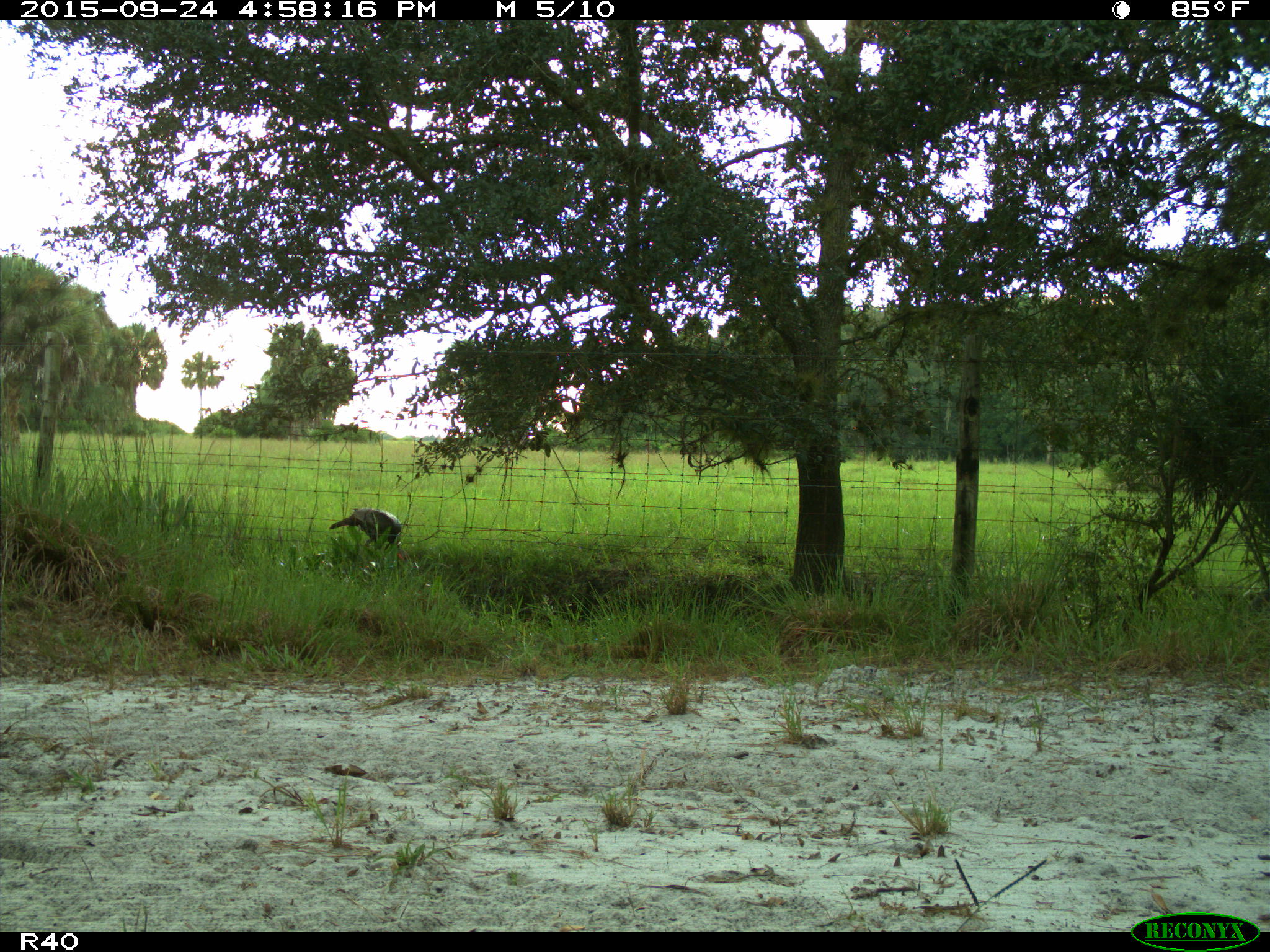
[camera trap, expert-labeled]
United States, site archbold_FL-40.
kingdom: Animalia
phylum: Chordata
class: Aves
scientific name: Aves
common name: birds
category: unidentified bird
Unidentified bird (birds) (Aves).